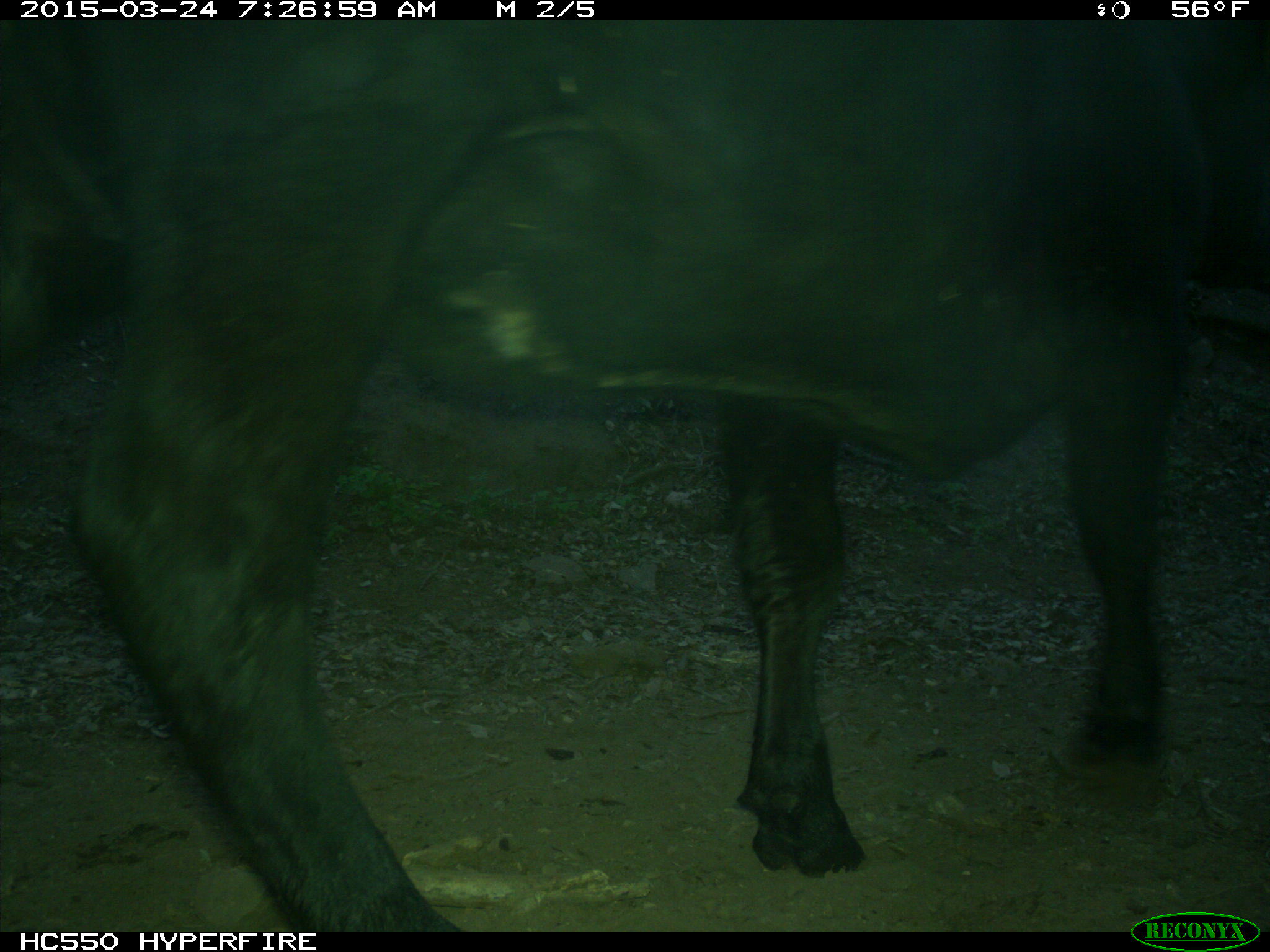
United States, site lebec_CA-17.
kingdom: Animalia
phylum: Chordata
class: Mammalia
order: Artiodactyla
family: Bovidae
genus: Bos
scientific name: Bos taurus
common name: domestic cow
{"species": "Bos taurus (domestic cow)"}